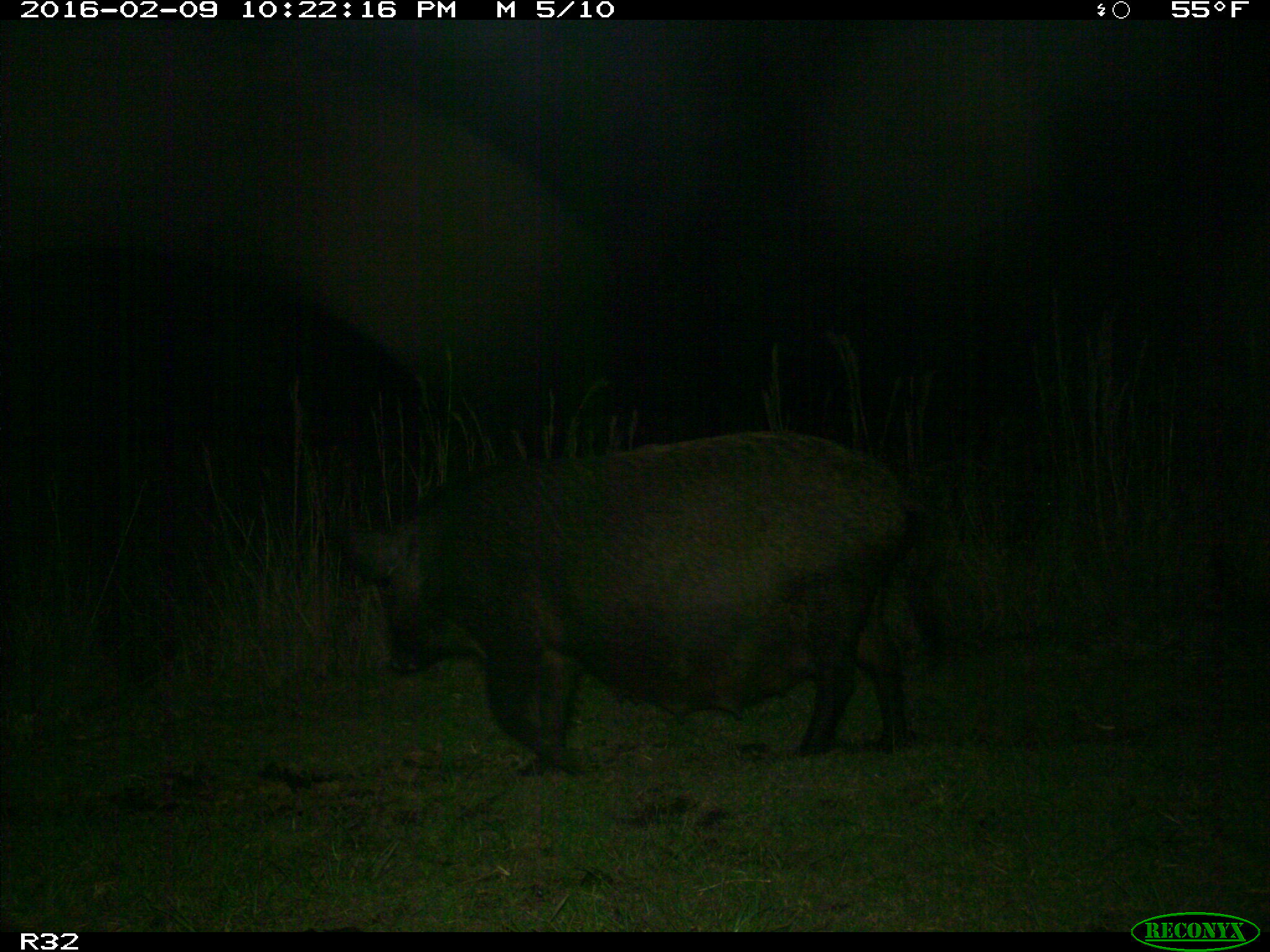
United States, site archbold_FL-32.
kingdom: Animalia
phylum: Chordata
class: Mammalia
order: Artiodactyla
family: Suidae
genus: Sus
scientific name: Sus scrofa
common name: wild boar